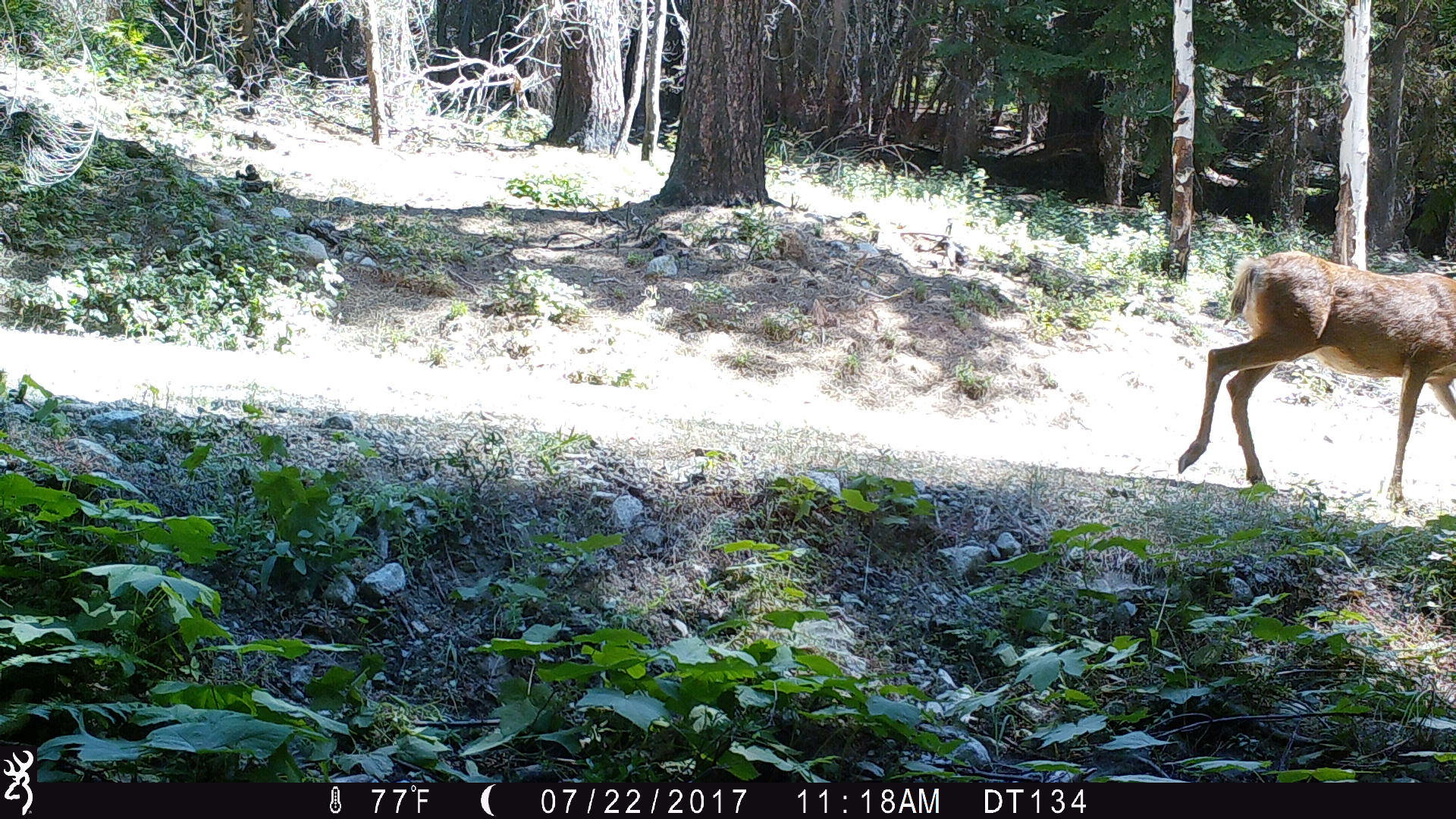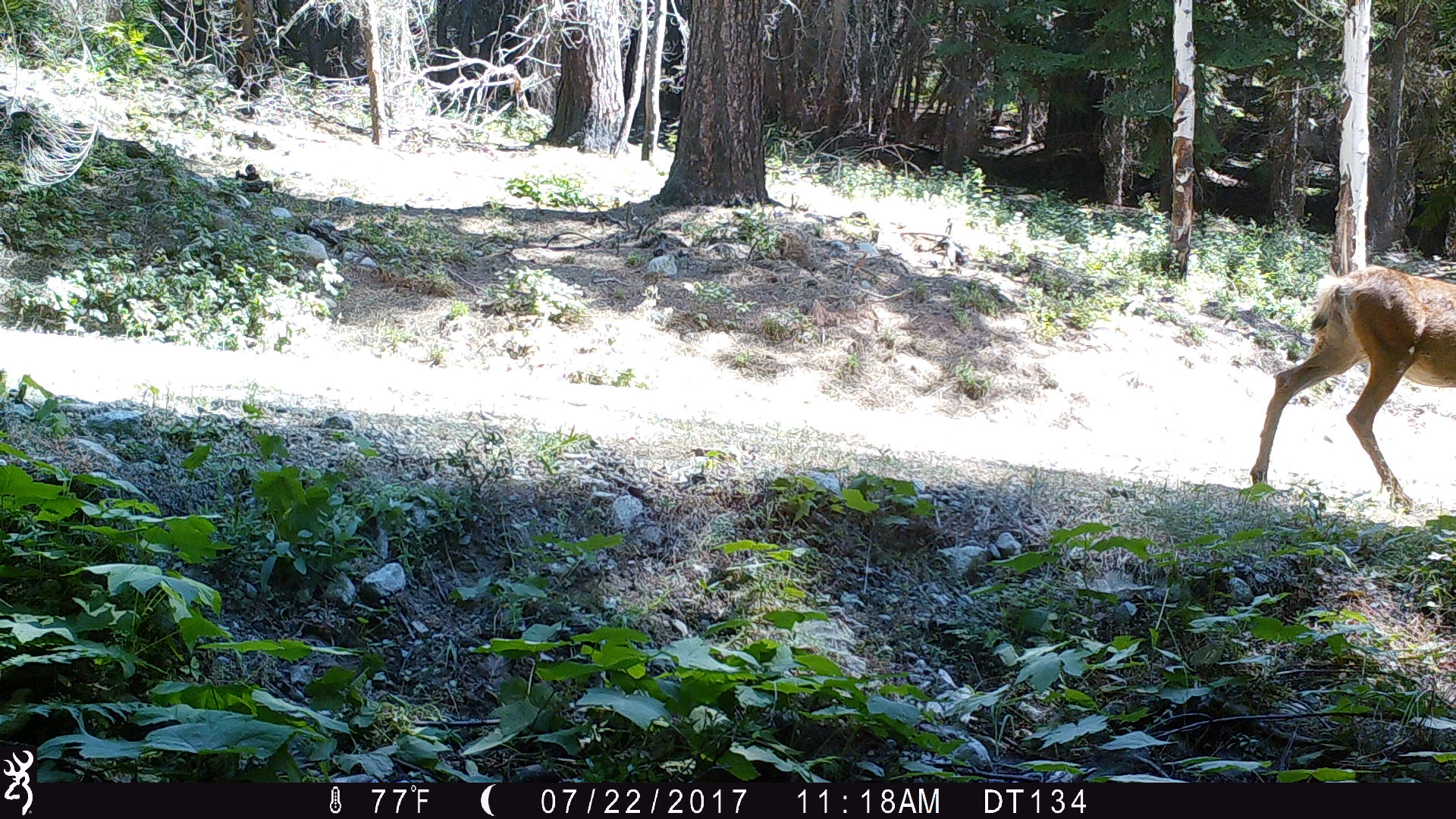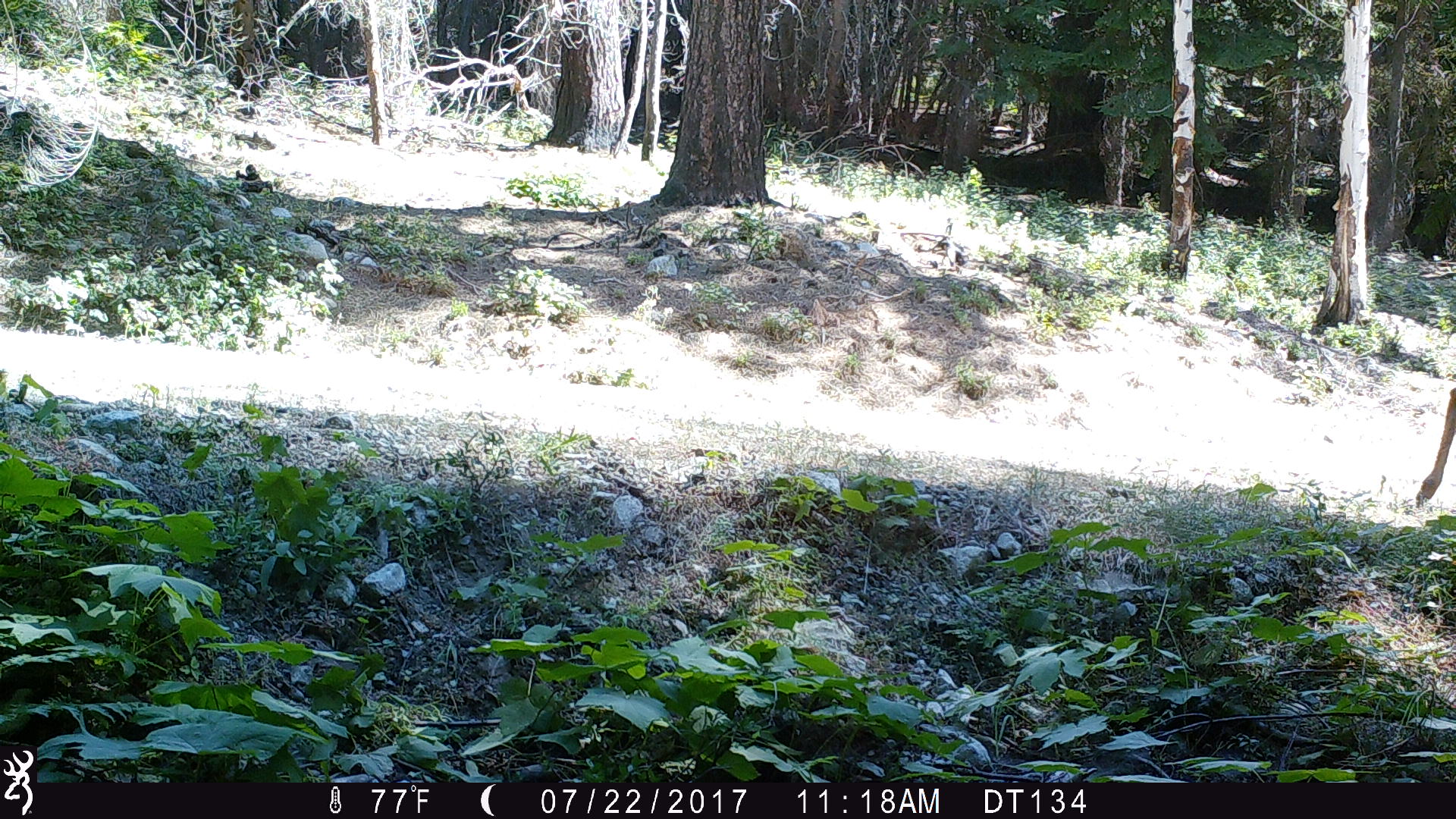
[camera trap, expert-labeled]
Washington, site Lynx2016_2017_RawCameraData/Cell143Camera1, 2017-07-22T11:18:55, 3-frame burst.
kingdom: Animalia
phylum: Chordata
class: Mammalia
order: Artiodactyla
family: Cervidae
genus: Odocoileus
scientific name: Odocoileus hemionus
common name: mule deer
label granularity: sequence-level